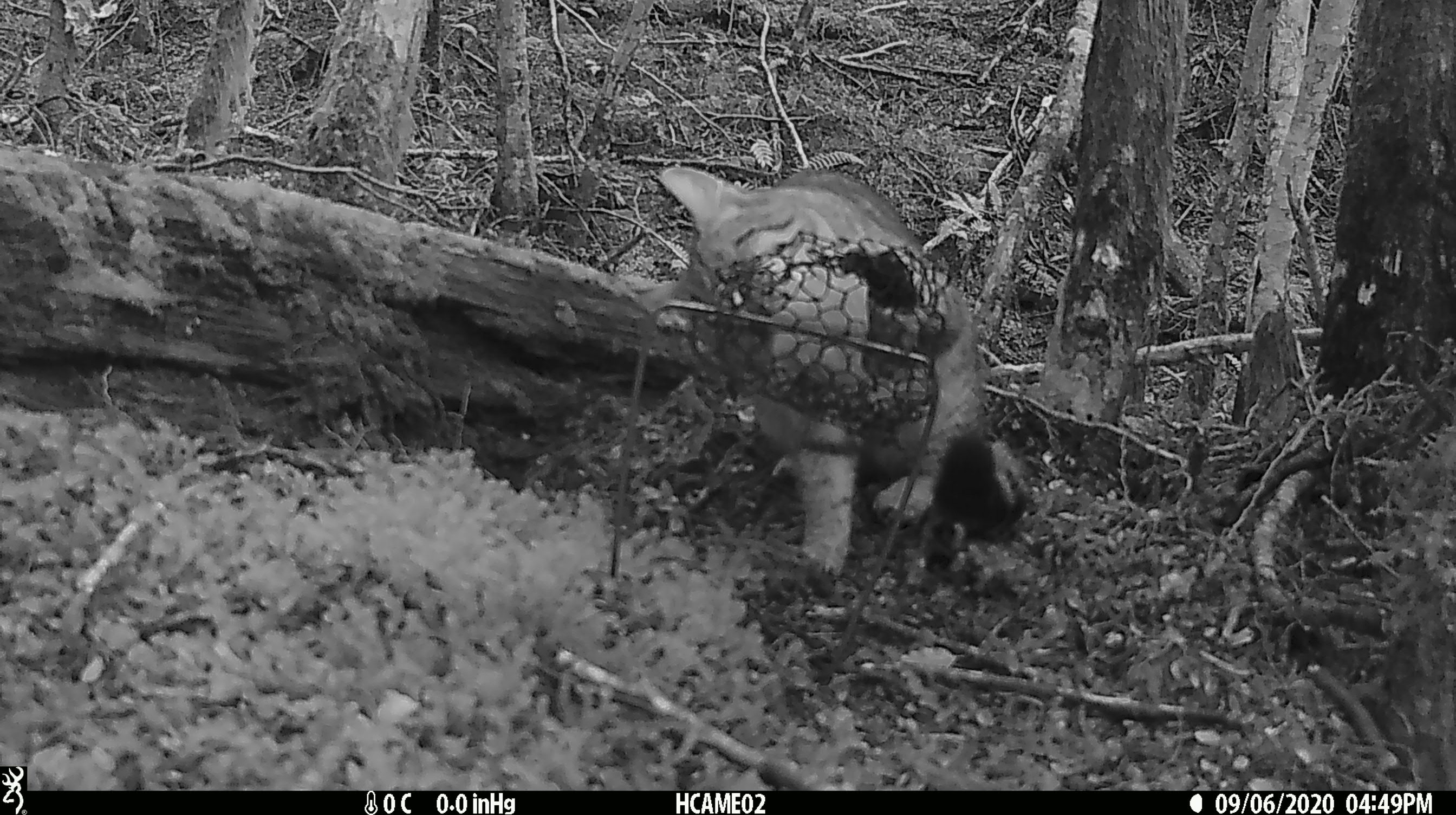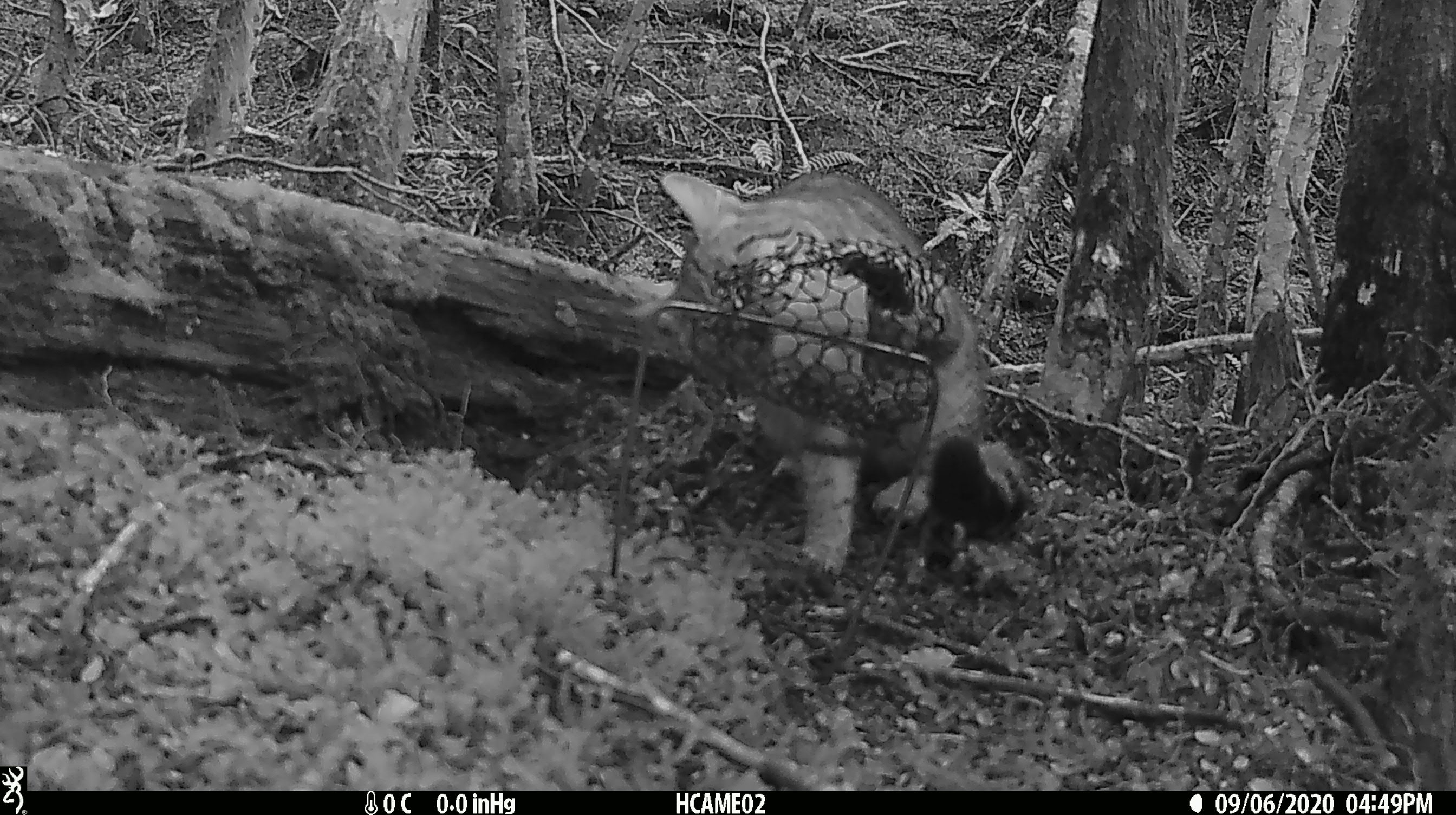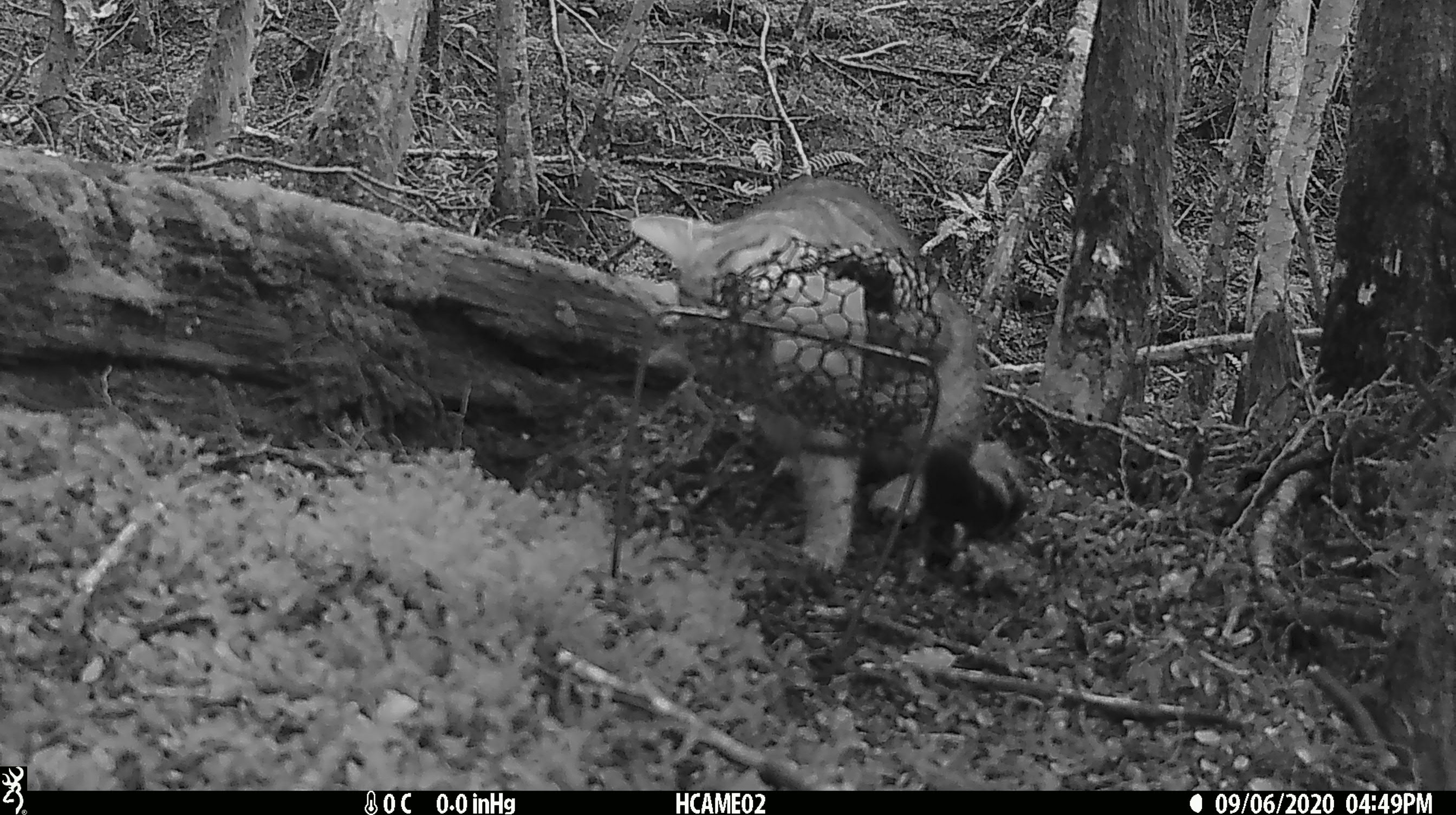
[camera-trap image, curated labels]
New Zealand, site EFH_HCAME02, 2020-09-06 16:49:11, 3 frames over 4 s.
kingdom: Animalia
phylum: Chordata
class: Mammalia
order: Carnivora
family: Felidae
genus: Felis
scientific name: Felis catus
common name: domestic cat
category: cat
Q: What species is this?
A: Cat (domestic cat) (Felis catus).